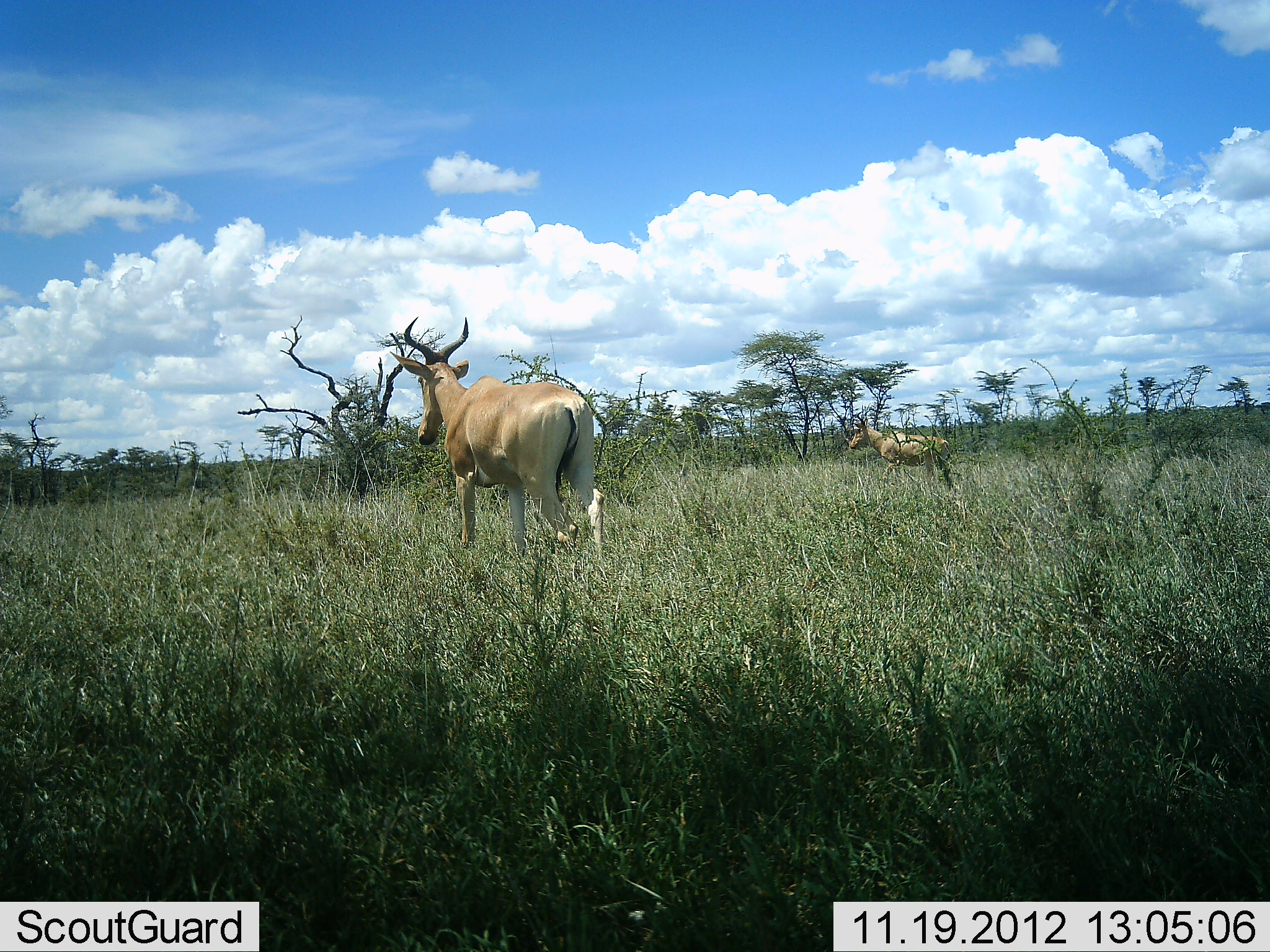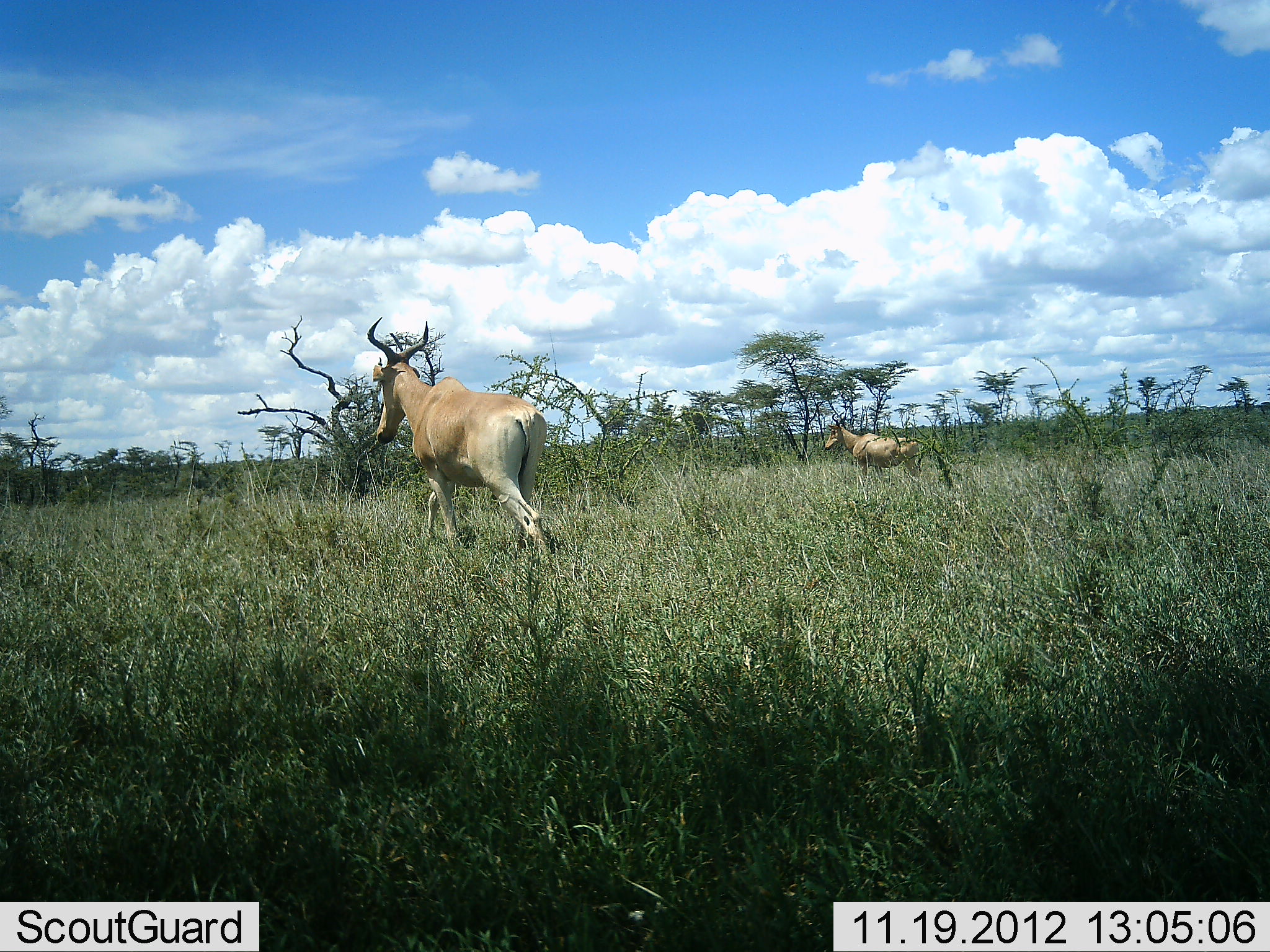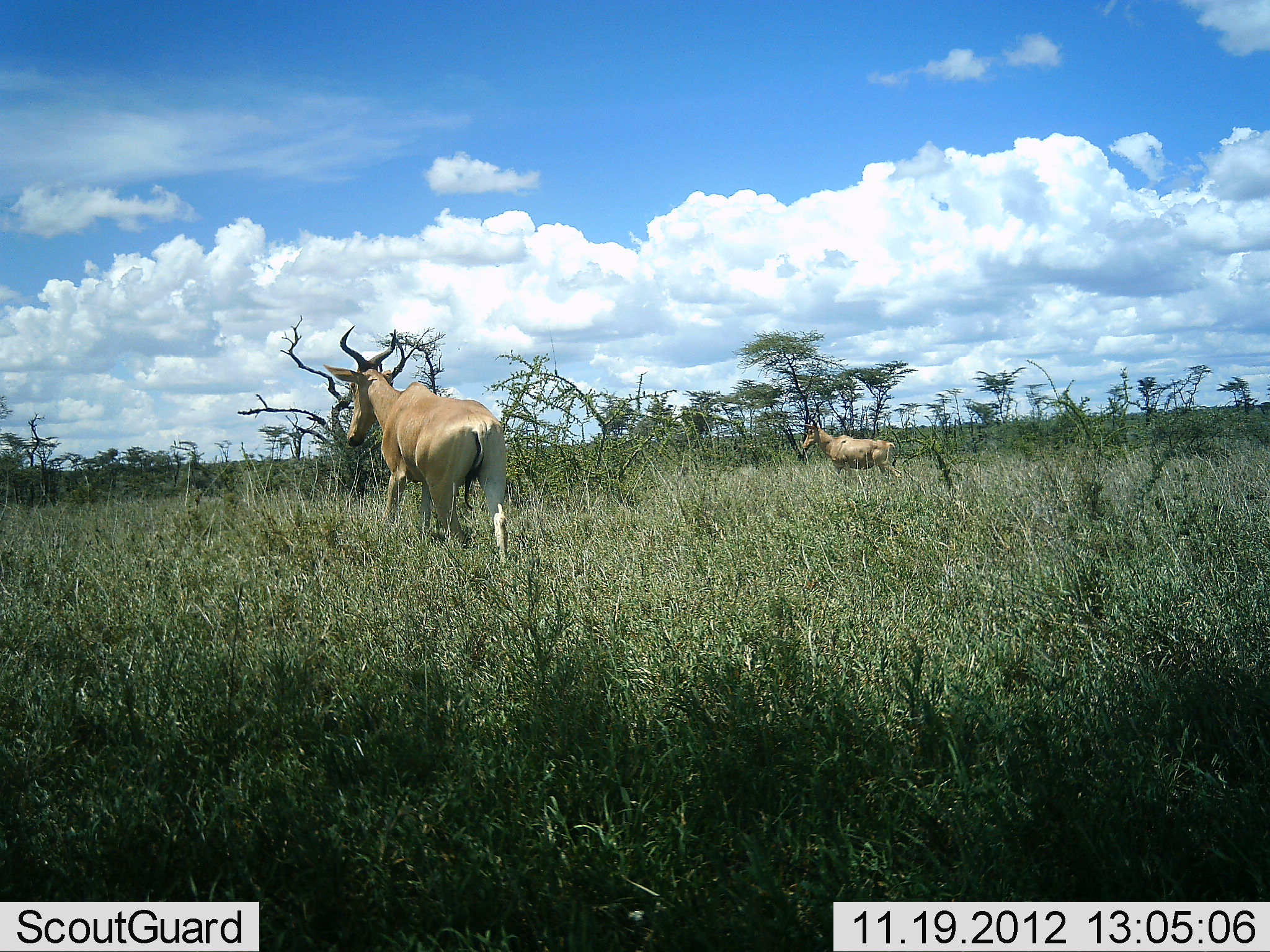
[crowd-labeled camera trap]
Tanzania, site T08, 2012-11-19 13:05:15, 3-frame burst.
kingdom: Animalia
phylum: Chordata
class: Mammalia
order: Artiodactyla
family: Bovidae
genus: Alcelaphus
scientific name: Alcelaphus buselaphus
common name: hartebeest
Hartebeest (Alcelaphus buselaphus), count 2. Behavior (volunteer vote fractions): standing 0%, resting 0%, moving 100%, interacting 0%. Young present (vote fraction): 0%. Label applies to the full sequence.